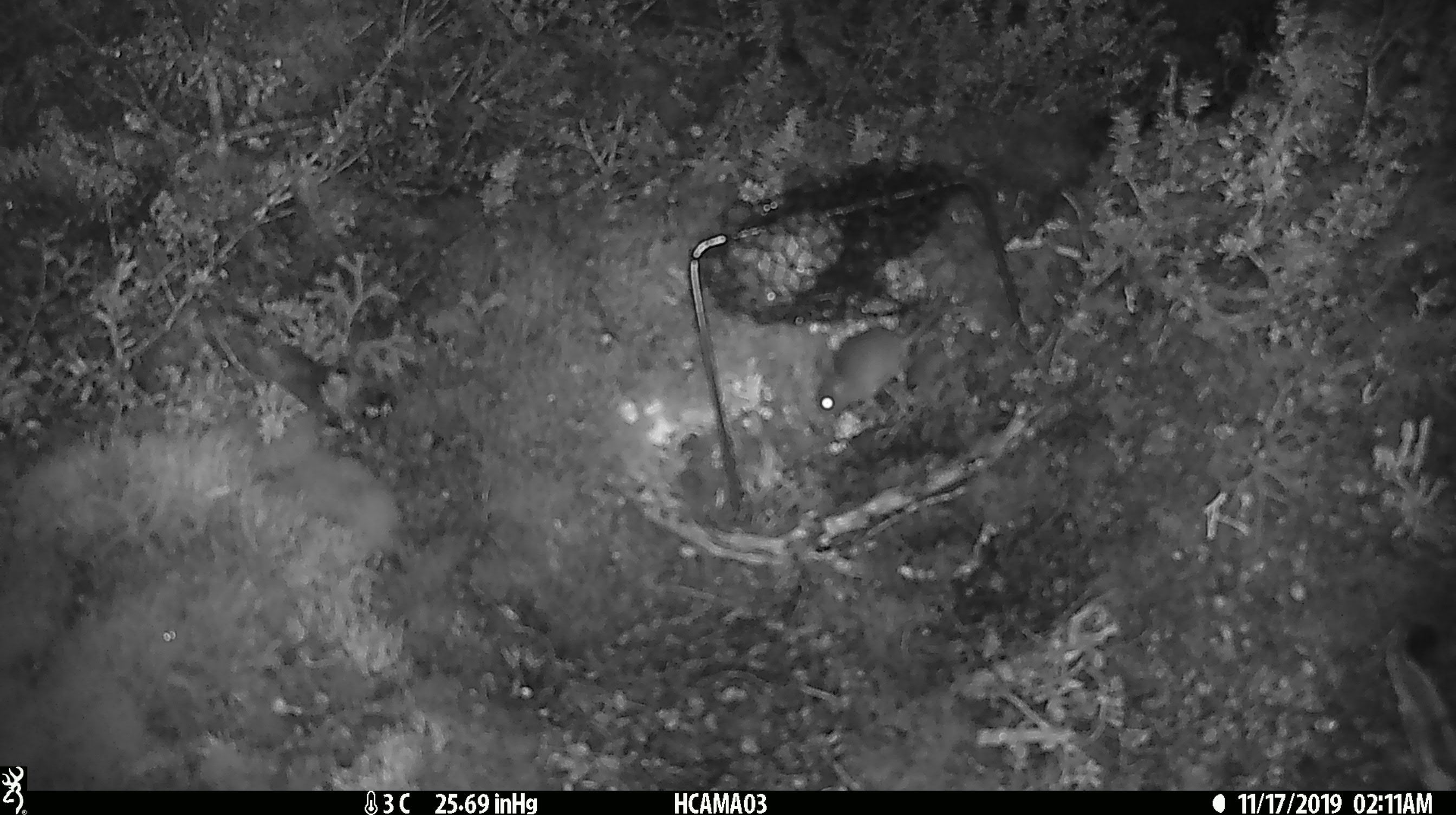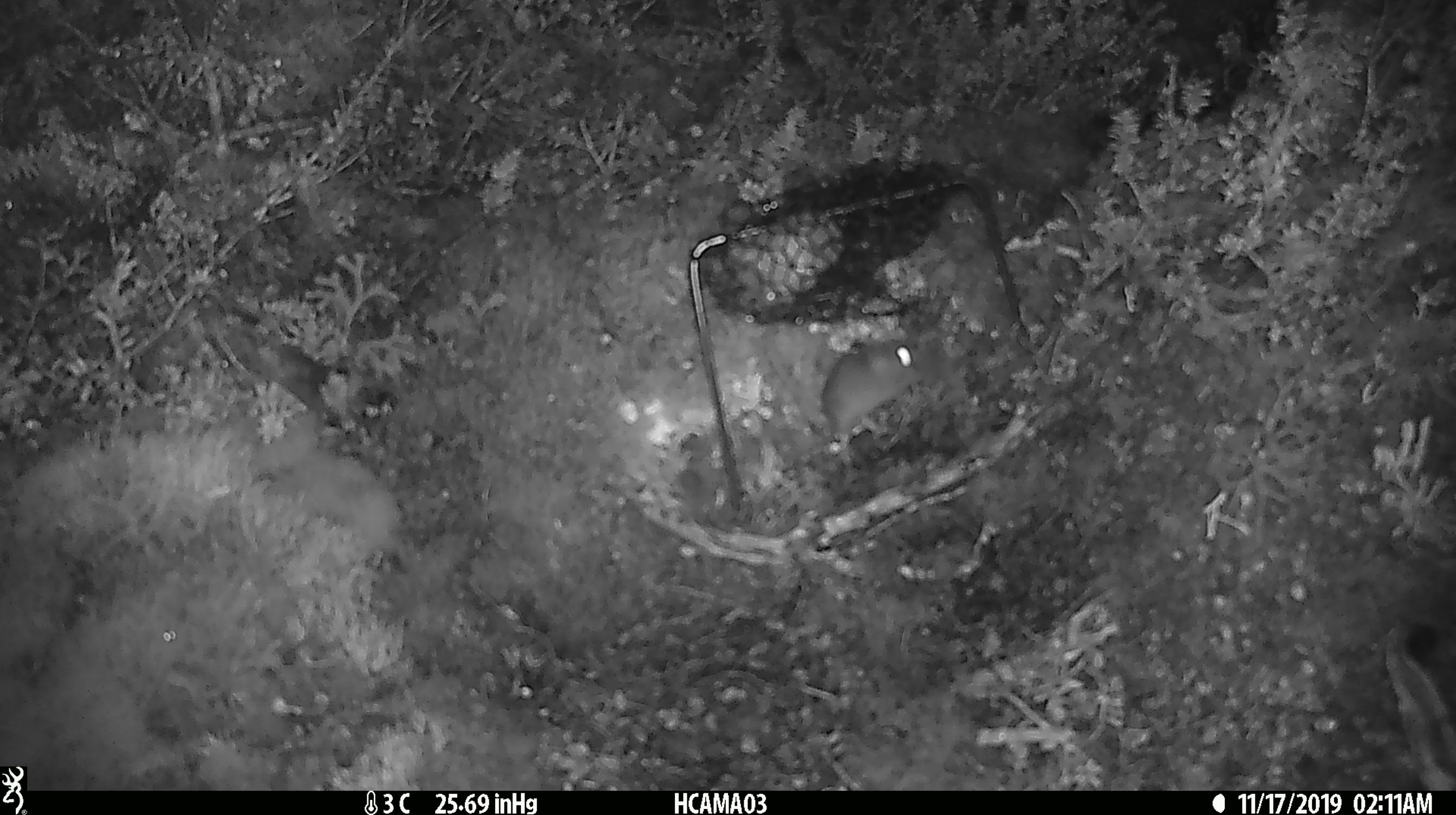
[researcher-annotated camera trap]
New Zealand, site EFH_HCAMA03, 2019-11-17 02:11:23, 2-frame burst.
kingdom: Animalia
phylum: Chordata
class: Mammalia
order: Rodentia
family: Muridae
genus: Mus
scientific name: Mus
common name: mouse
Mouse (Mus).